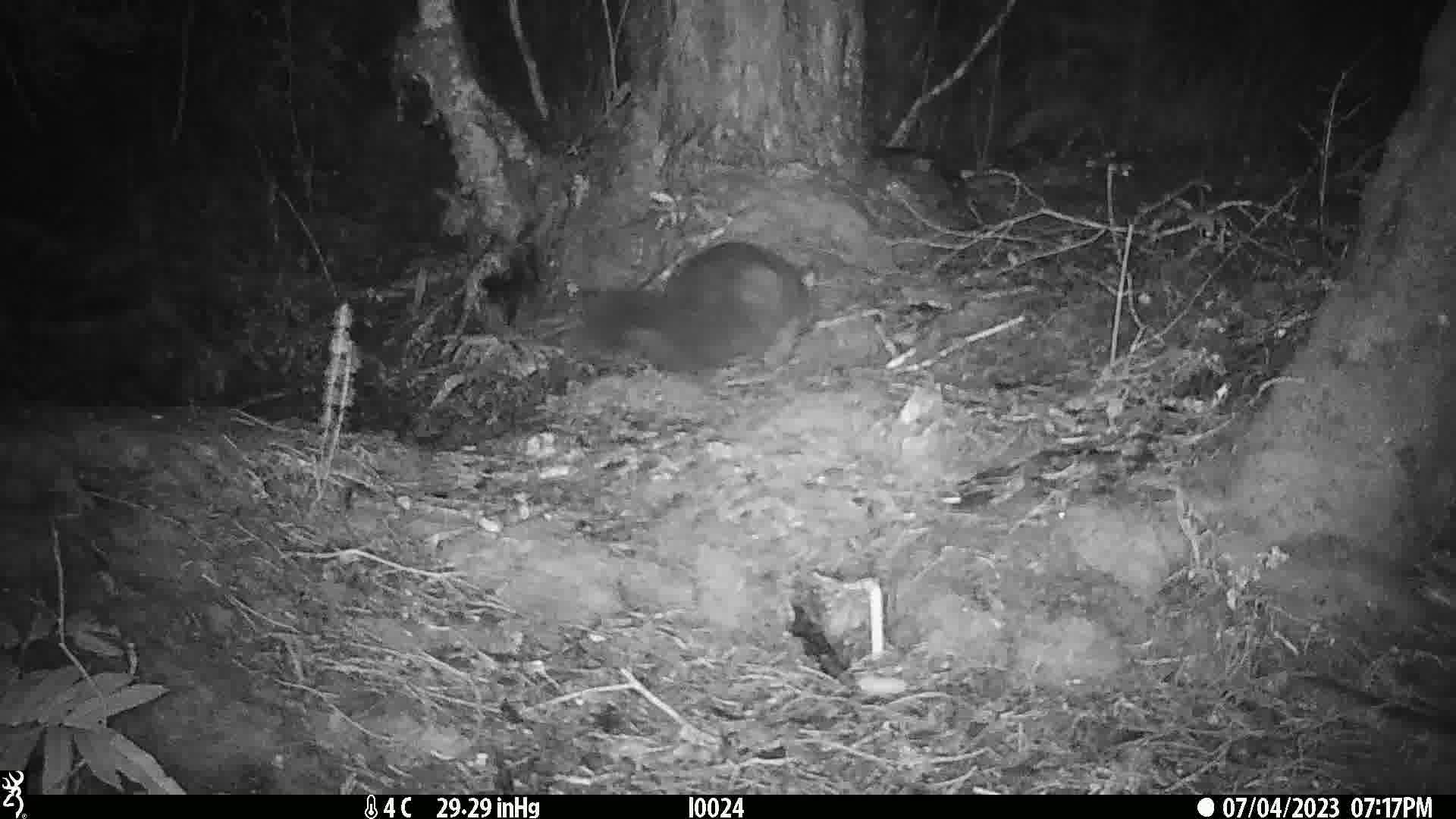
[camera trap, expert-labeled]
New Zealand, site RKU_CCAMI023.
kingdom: Animalia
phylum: Chordata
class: Mammalia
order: Diprotodontia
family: Phalangeridae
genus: Trichosurus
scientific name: Trichosurus vulpecula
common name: common brushtail possum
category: possum